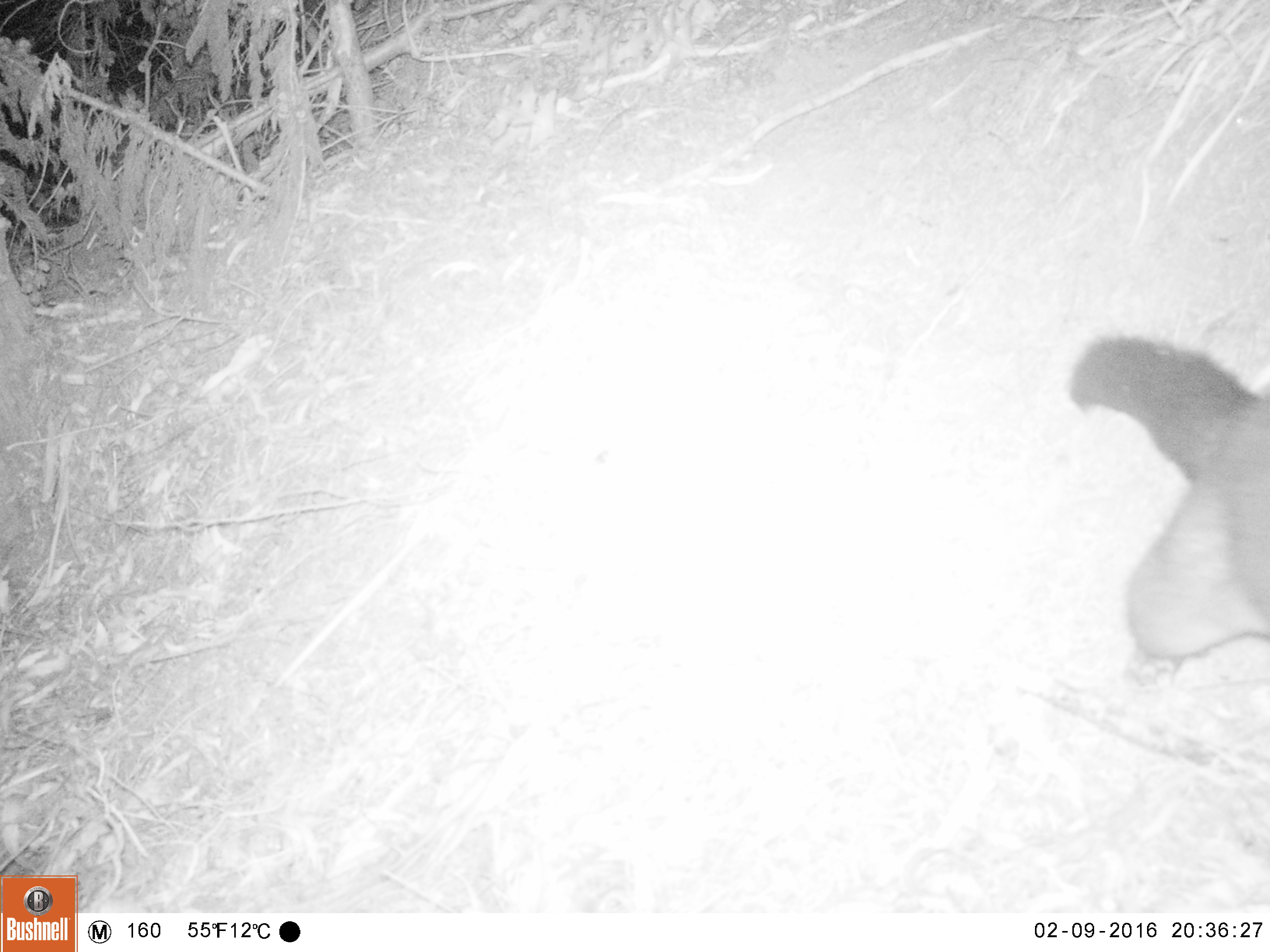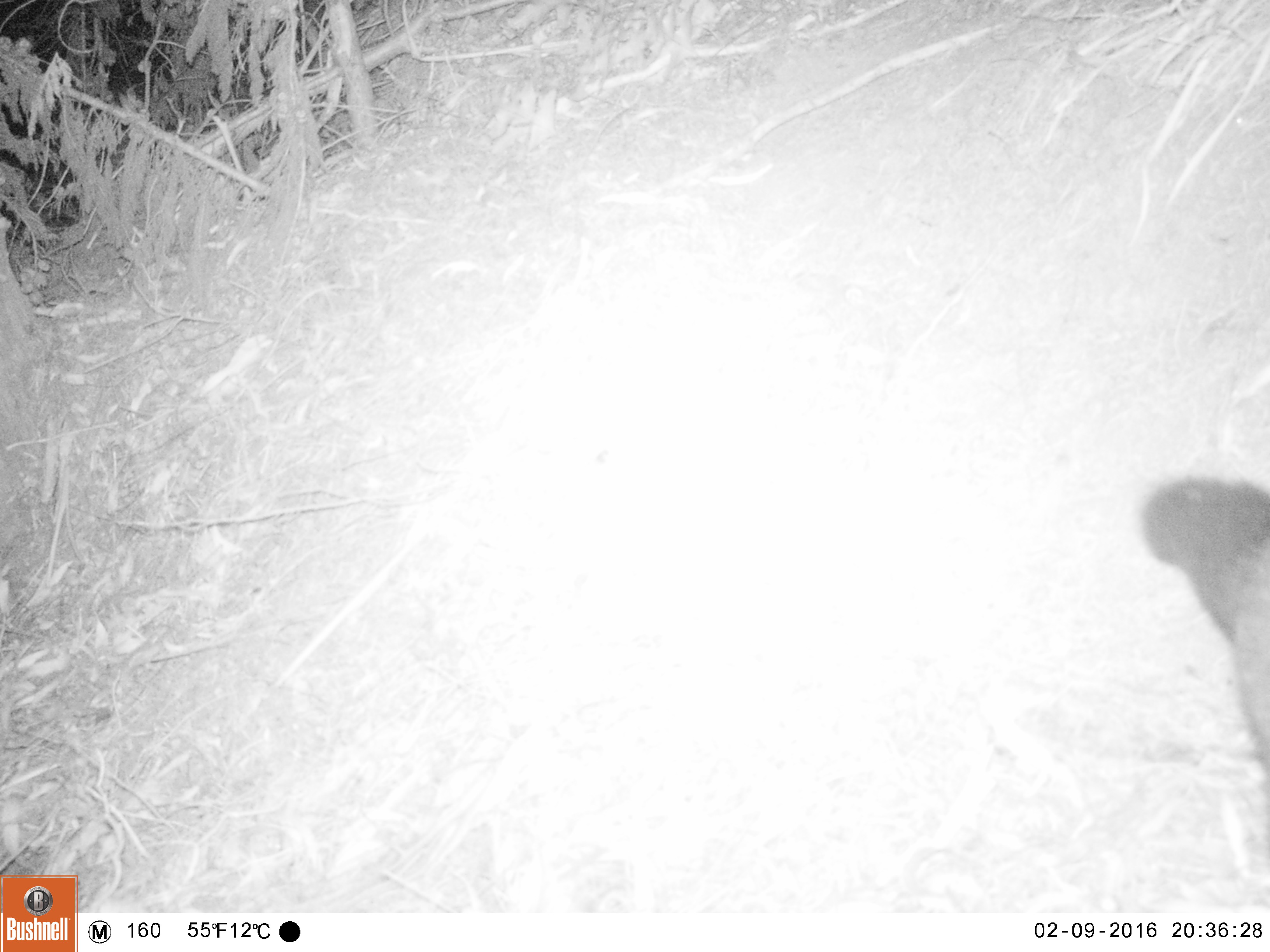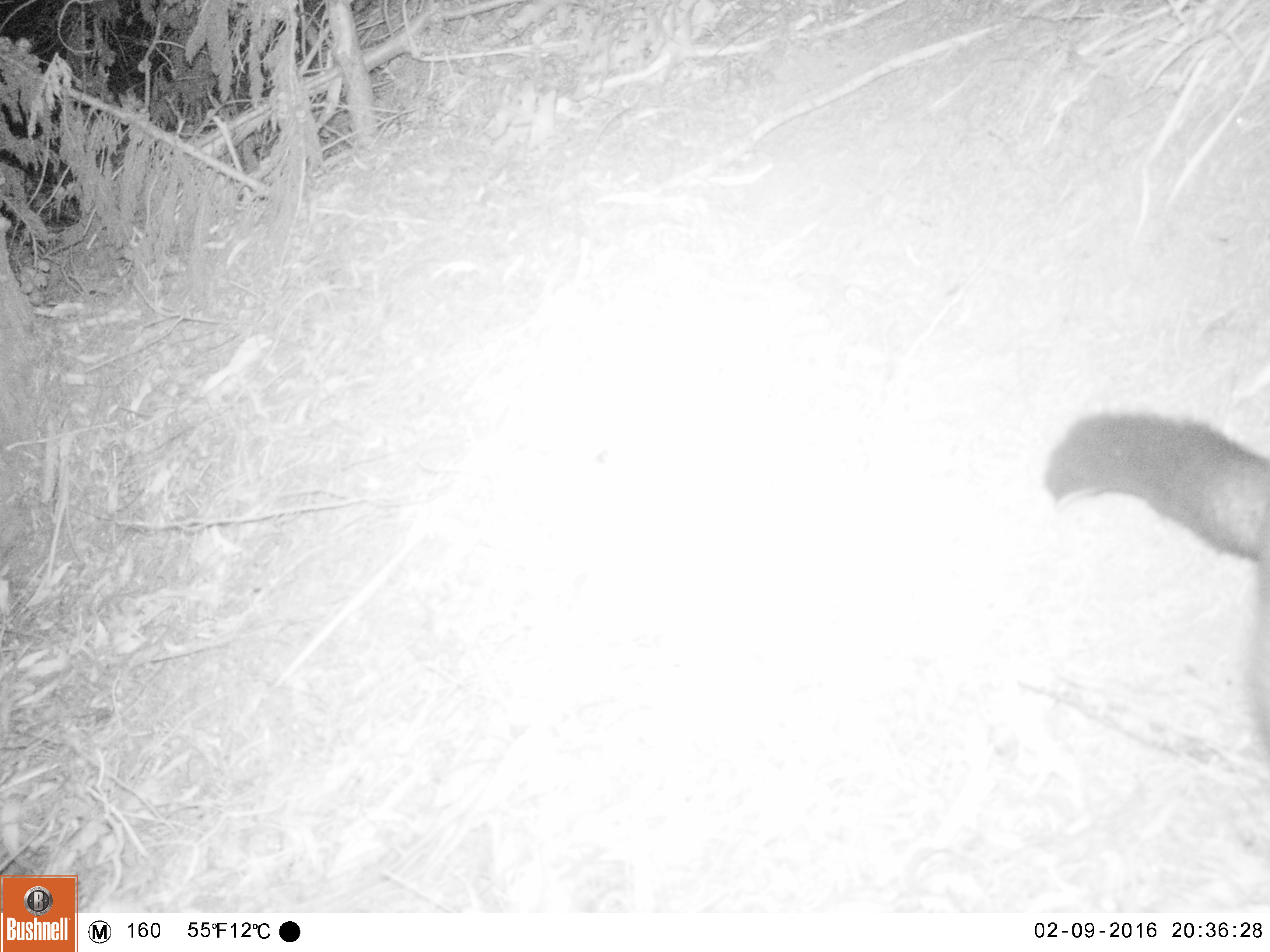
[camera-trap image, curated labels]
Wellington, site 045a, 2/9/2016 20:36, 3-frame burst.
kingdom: Animalia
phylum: Chordata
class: Mammalia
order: Didelphimorphia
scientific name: Didelphimorphia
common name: possum